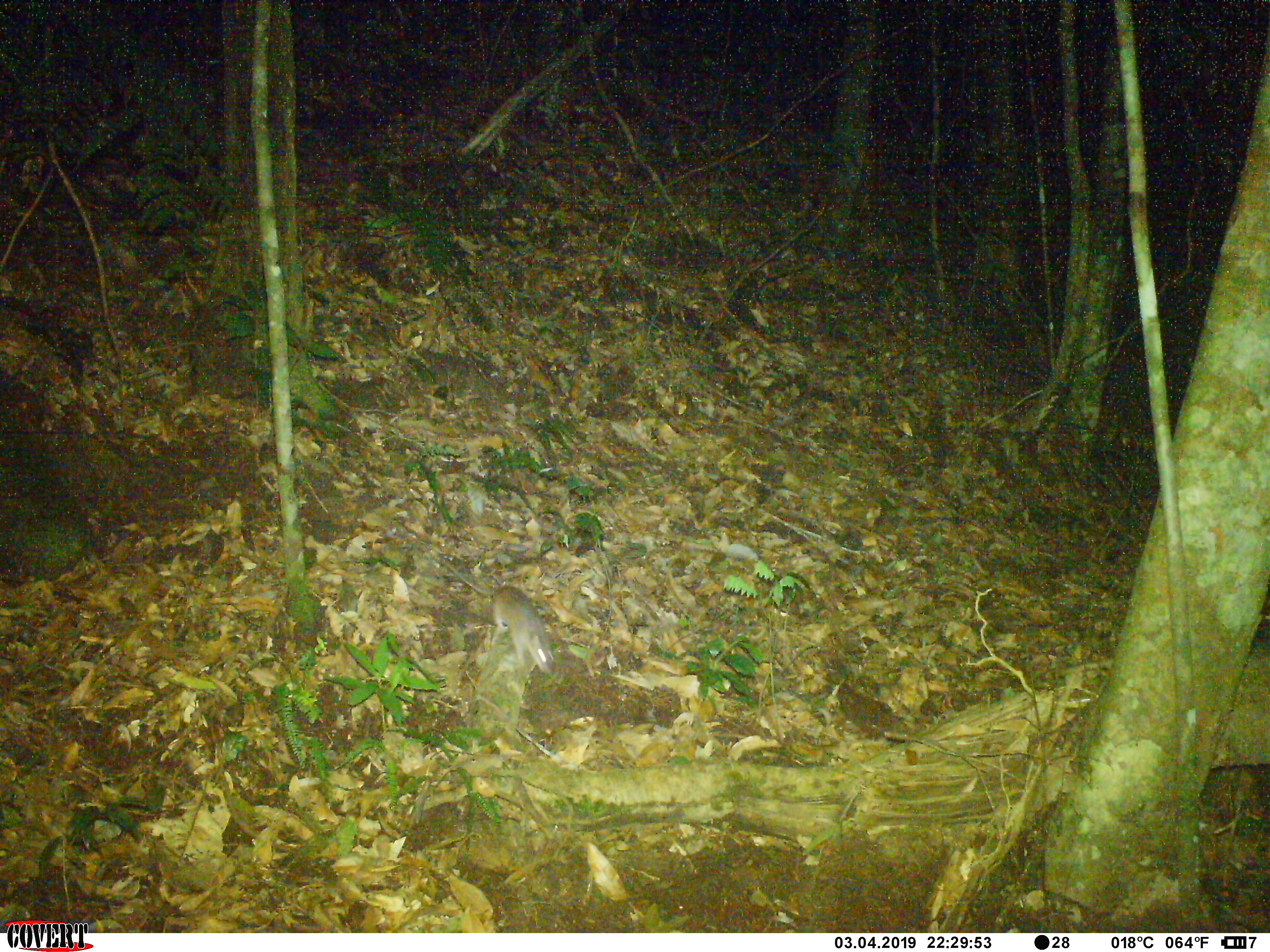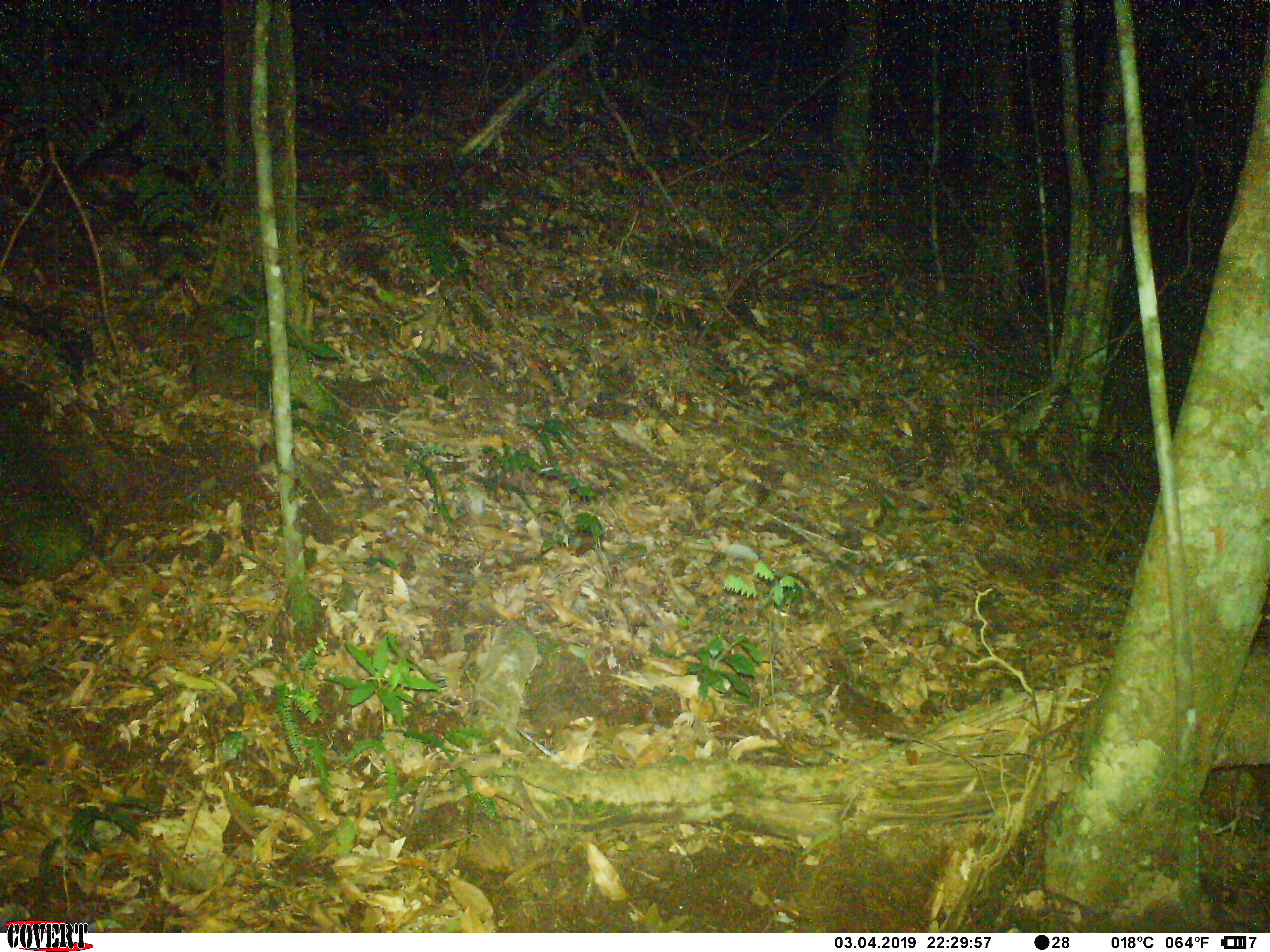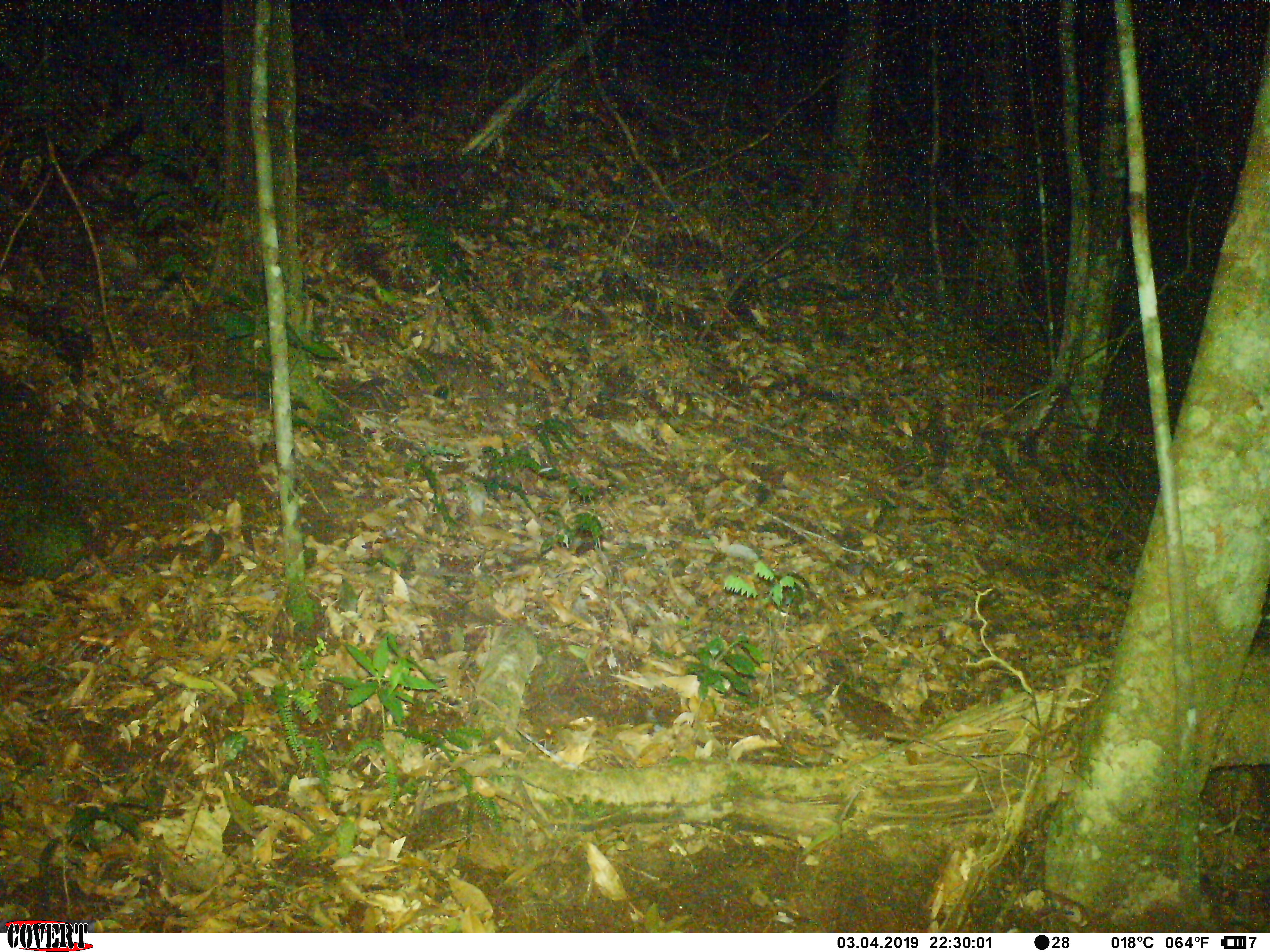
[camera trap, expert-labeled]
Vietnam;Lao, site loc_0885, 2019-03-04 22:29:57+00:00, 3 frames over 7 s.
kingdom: Animalia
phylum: Chordata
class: Mammalia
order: Rodentia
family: Muridae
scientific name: Muridae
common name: old-world mice and rats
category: unidentified murid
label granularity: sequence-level